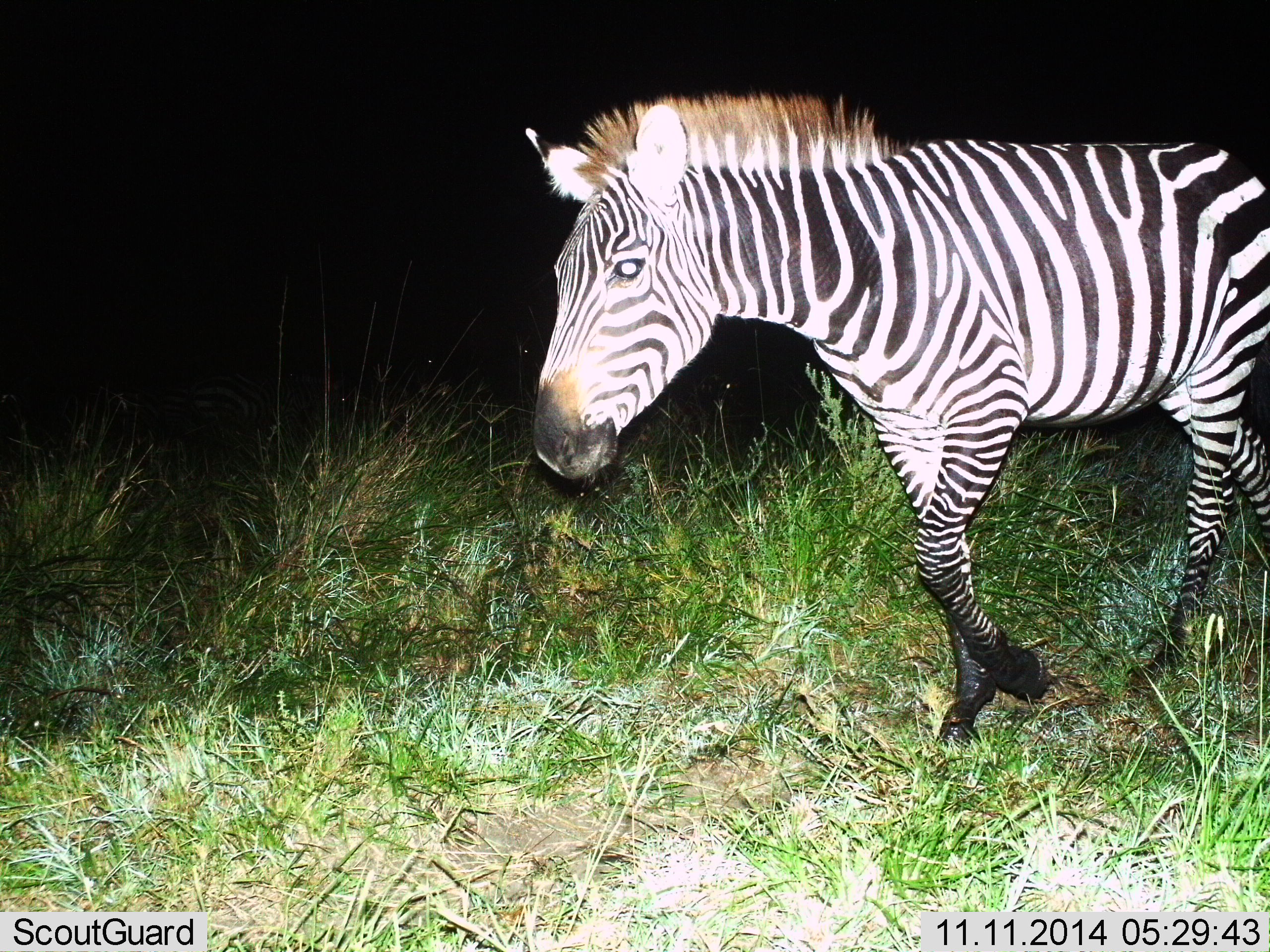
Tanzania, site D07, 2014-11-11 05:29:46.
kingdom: Animalia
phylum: Chordata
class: Mammalia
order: Perissodactyla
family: Equidae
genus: Equus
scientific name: Equus quagga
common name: plains zebra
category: zebra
Zebra (plains zebra) (Equus quagga), count 1. Behavior (volunteer vote fractions): standing 20%, resting 0%, moving 90%, interacting 0%. Young present (vote fraction): 0%. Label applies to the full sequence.